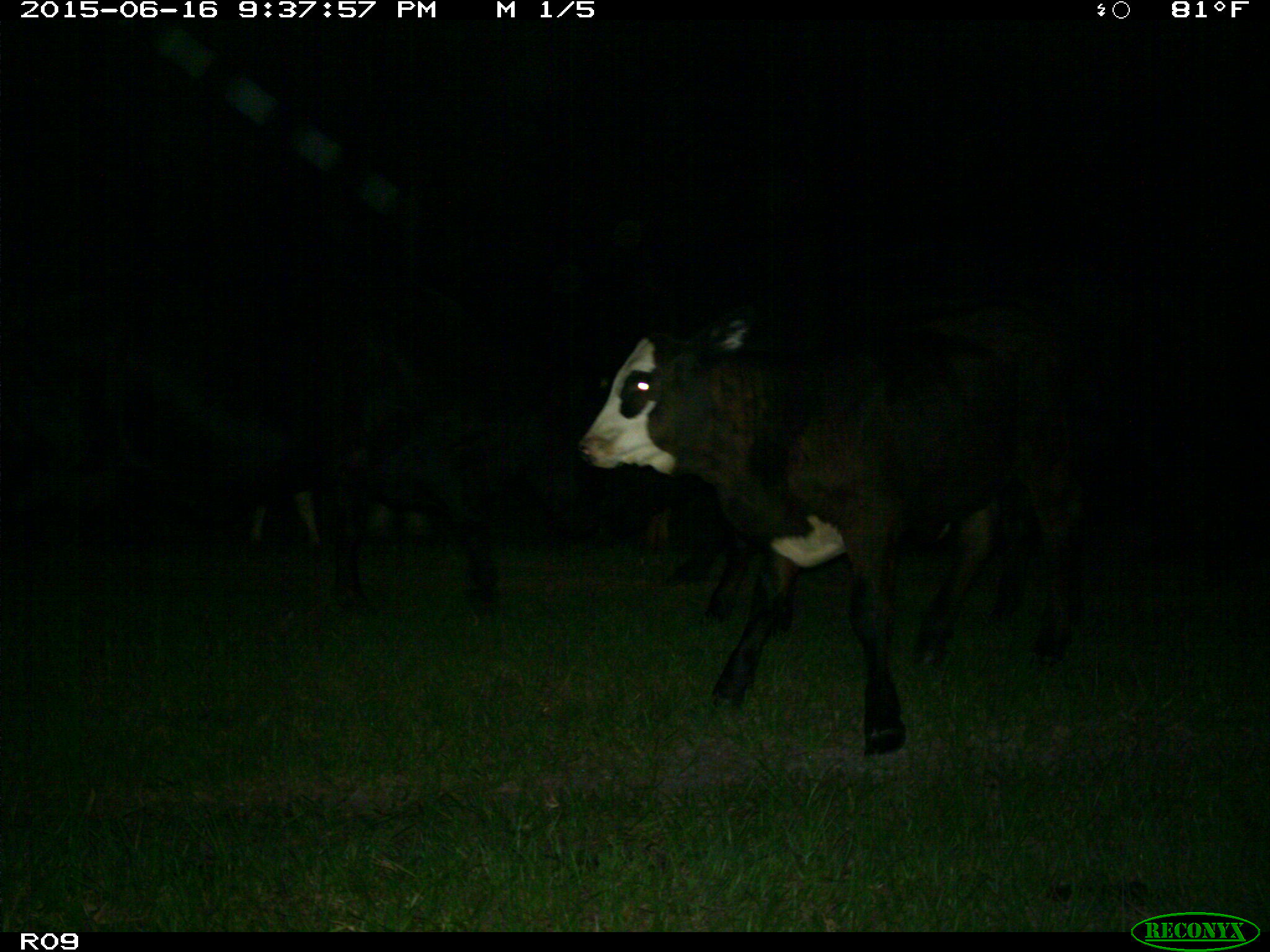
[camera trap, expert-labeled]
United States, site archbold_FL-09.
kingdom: Animalia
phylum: Chordata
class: Mammalia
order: Artiodactyla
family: Bovidae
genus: Bos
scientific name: Bos taurus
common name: domestic cow